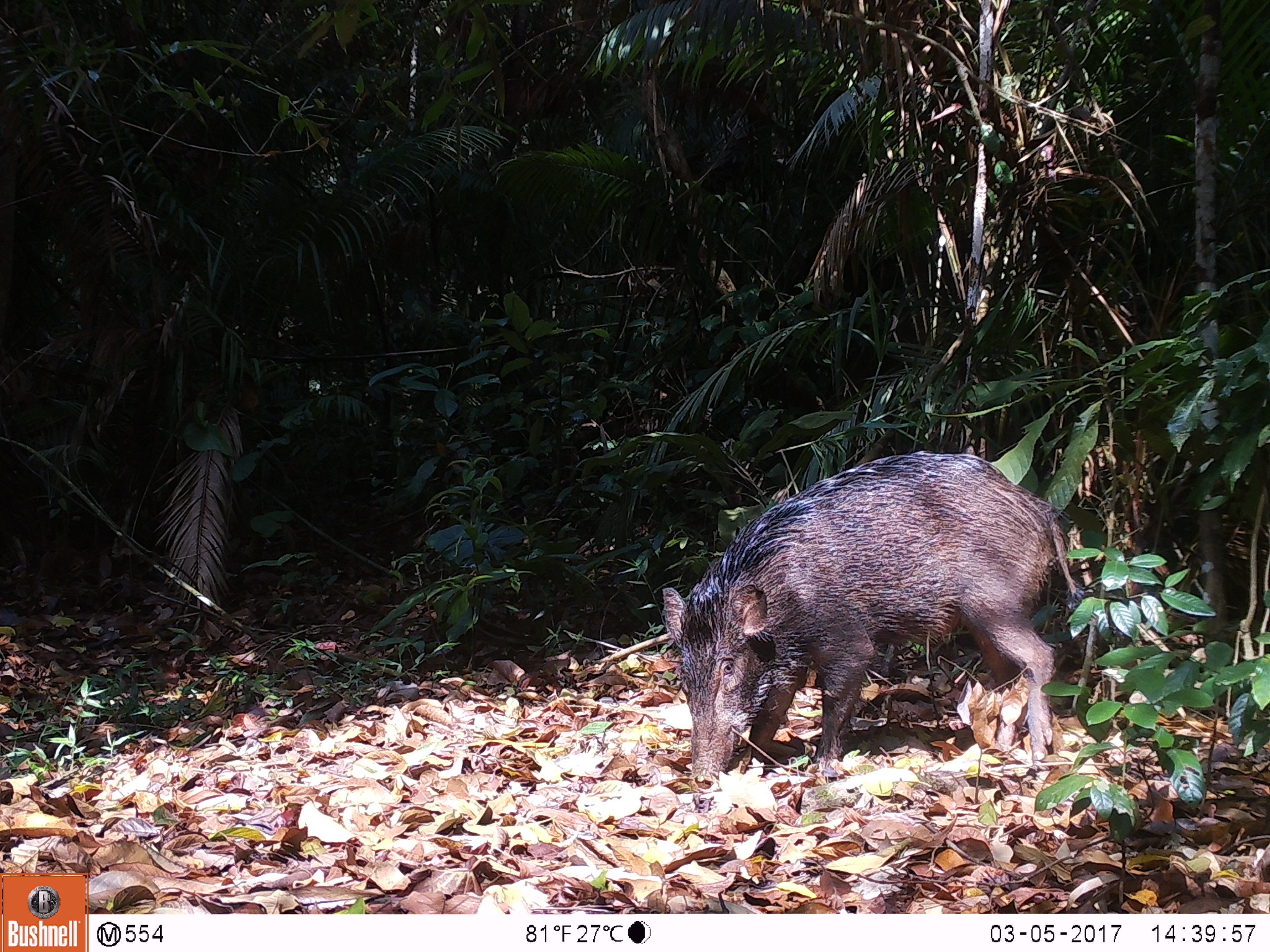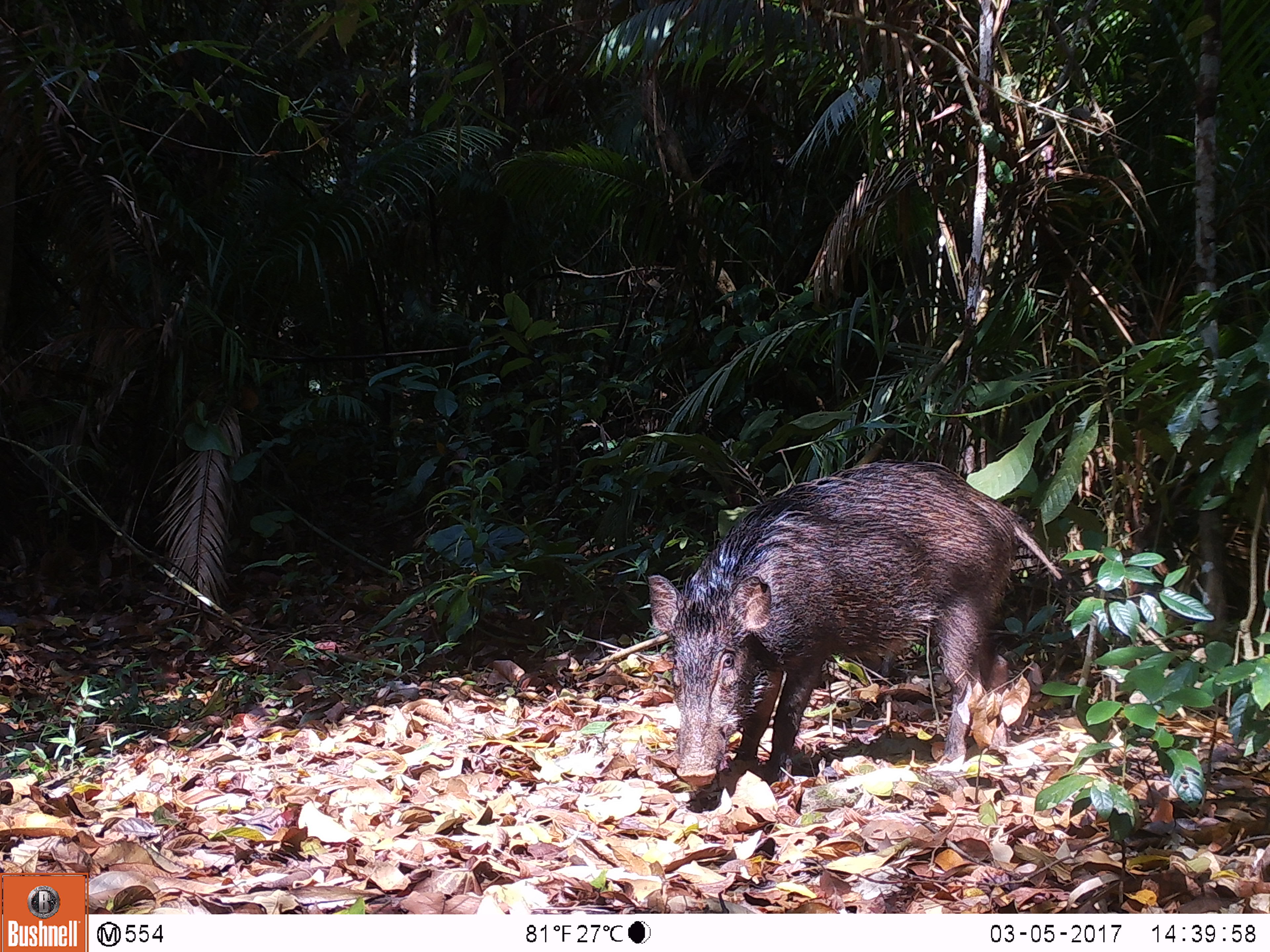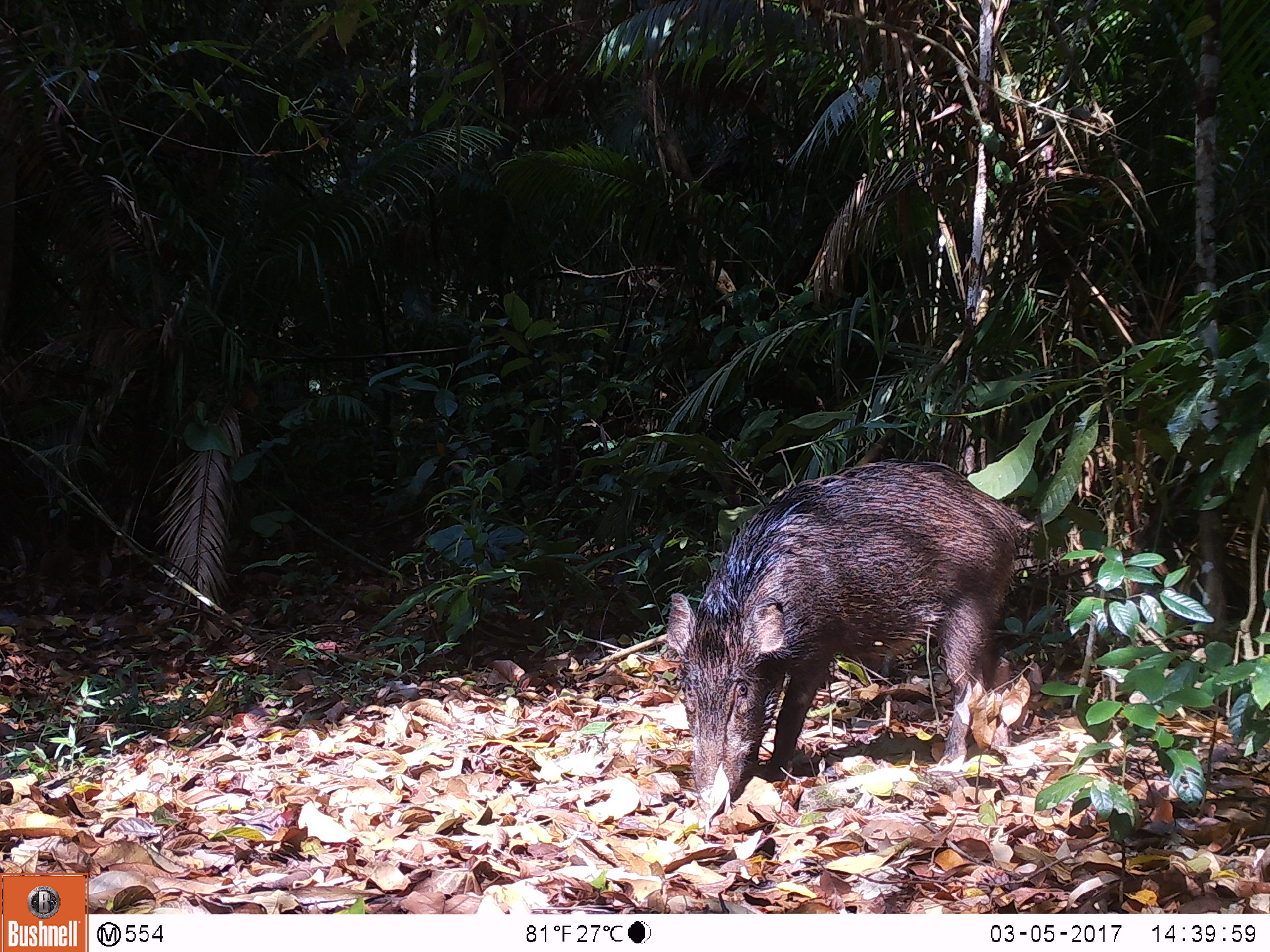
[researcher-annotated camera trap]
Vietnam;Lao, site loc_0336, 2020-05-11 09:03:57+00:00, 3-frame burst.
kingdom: Animalia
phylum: Chordata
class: Mammalia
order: Artiodactyla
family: Suidae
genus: Sus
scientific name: Sus scrofa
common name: eurasian wild pig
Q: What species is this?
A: Eurasian wild pig (Sus scrofa).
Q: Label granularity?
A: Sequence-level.